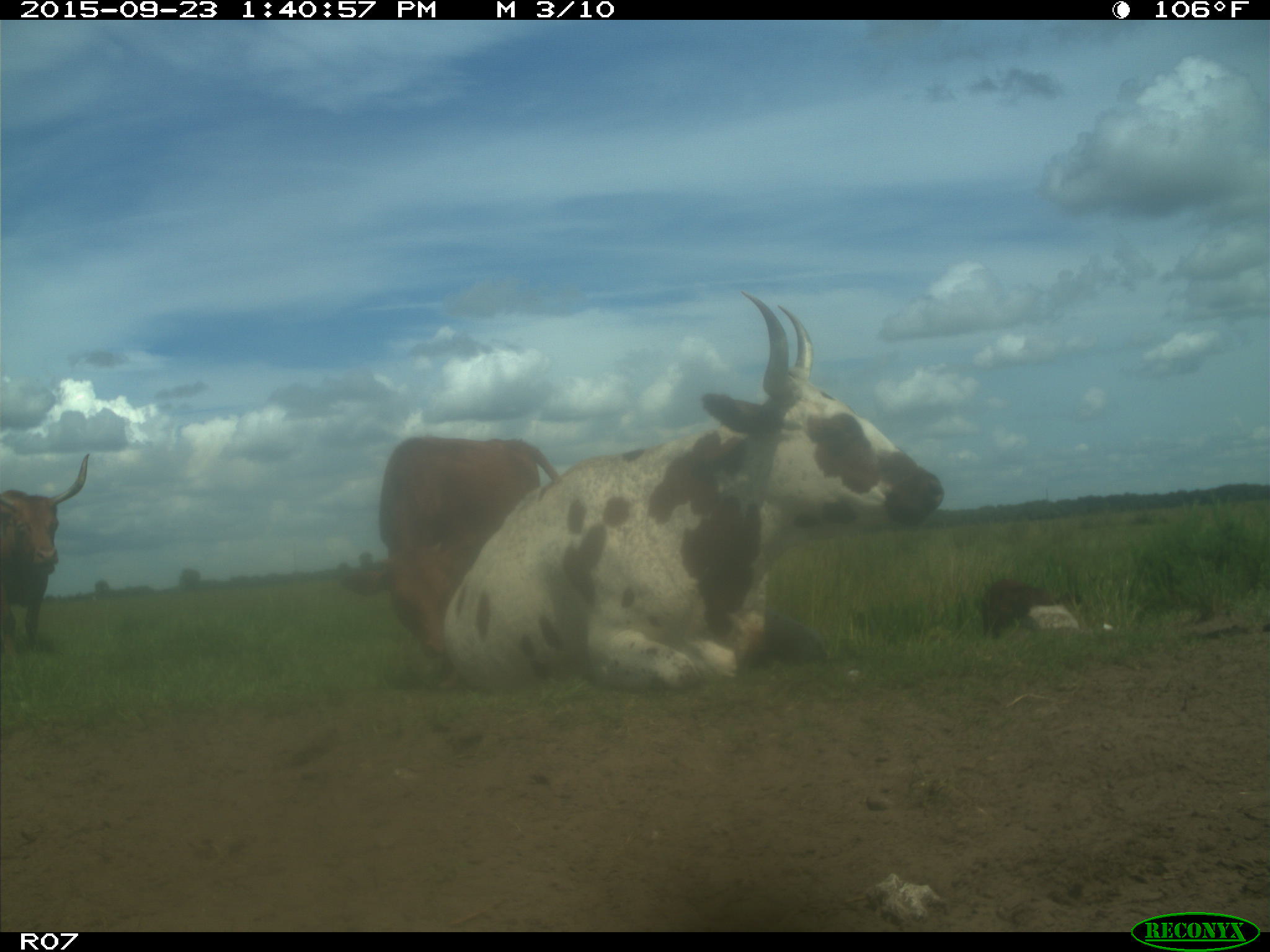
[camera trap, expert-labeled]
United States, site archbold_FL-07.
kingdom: Animalia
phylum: Chordata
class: Mammalia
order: Artiodactyla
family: Bovidae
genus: Bos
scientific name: Bos taurus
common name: domestic cow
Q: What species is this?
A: Bos taurus (domestic cow).